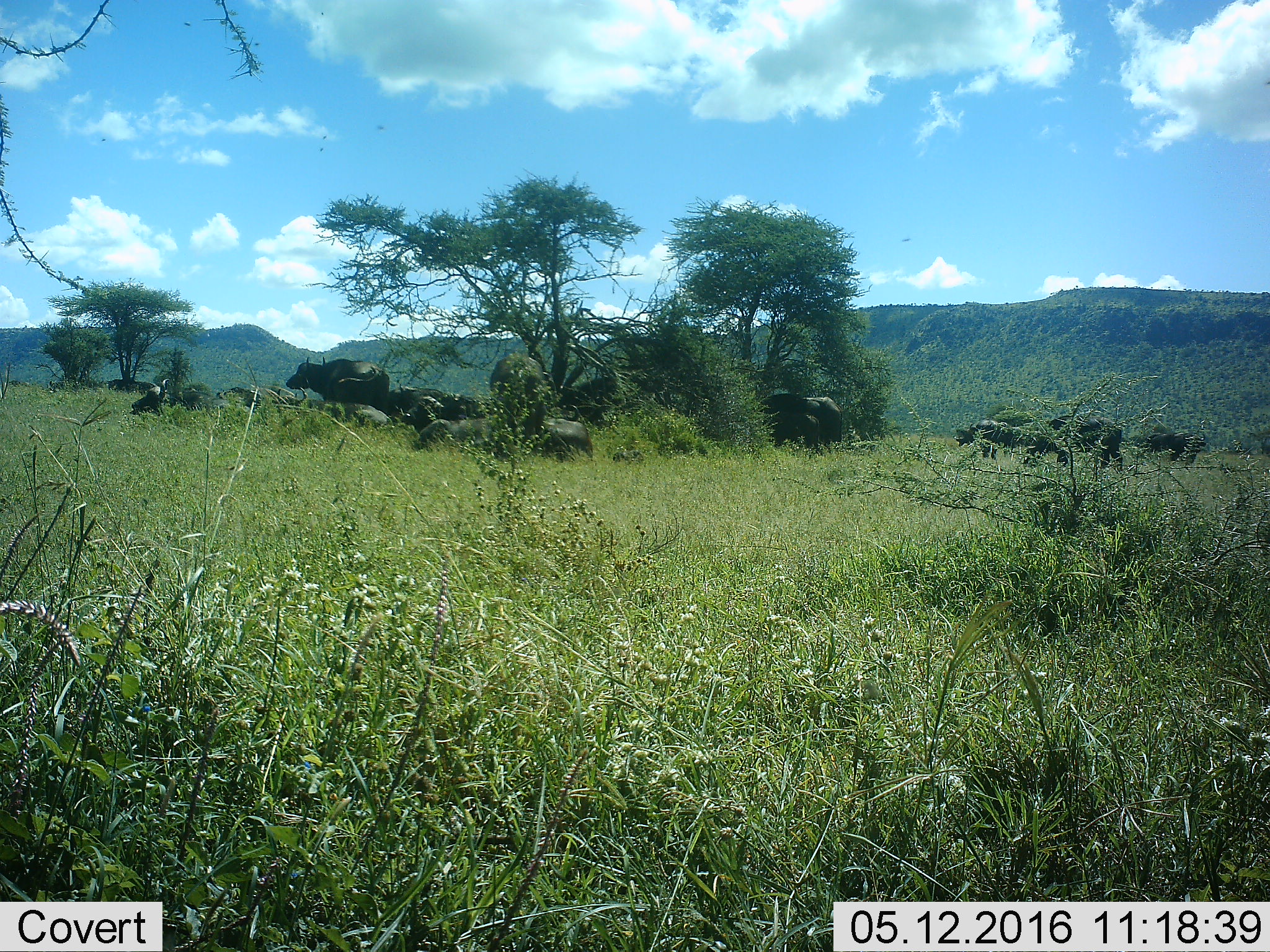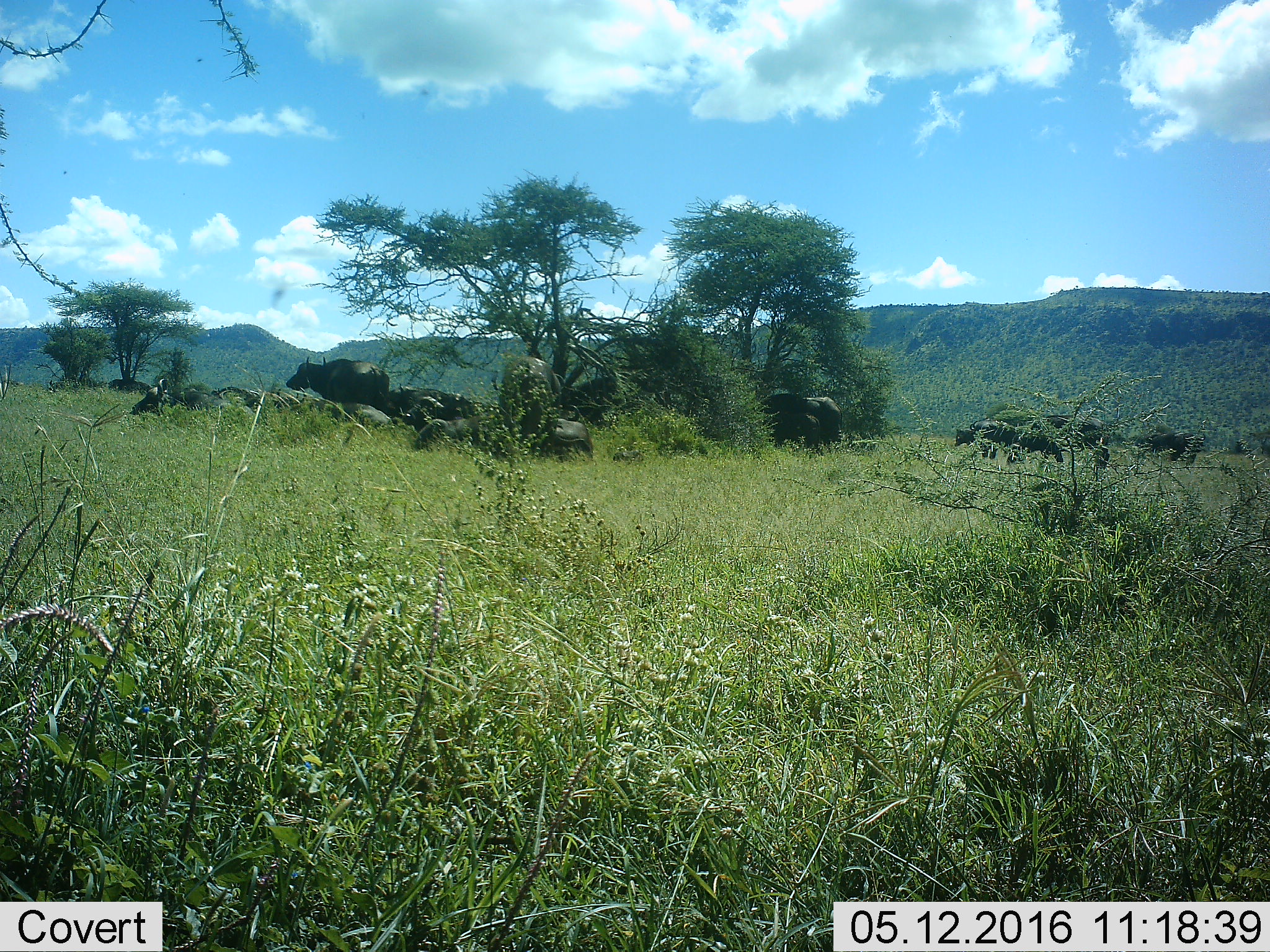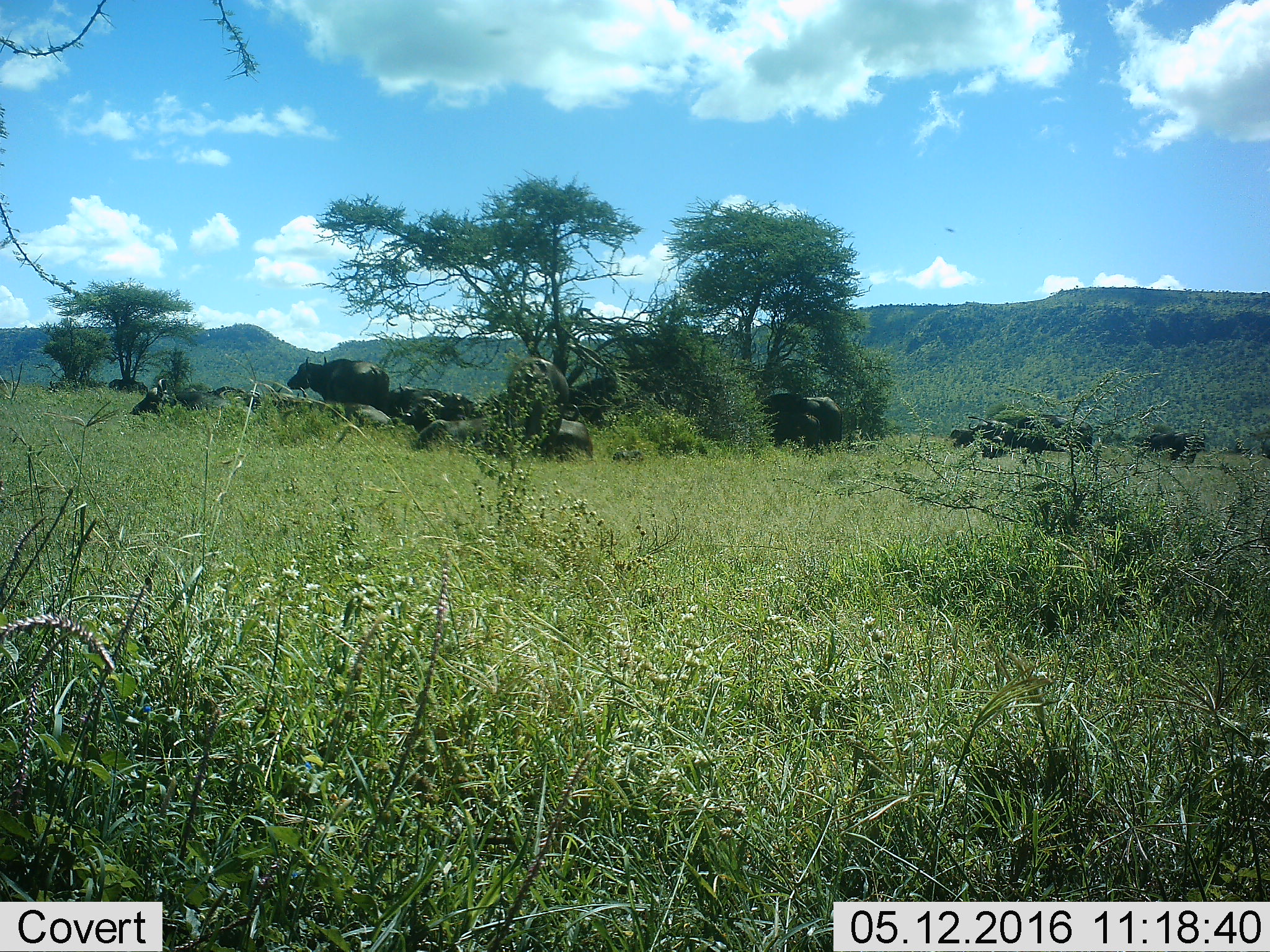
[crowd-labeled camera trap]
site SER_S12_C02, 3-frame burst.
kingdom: Animalia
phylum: Chordata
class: Mammalia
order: Artiodactyla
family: Bovidae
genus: Syncerus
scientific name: Syncerus caffer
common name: african buffalo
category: buffalo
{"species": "buffalo (african buffalo) (Syncerus caffer)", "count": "11-50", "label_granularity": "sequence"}